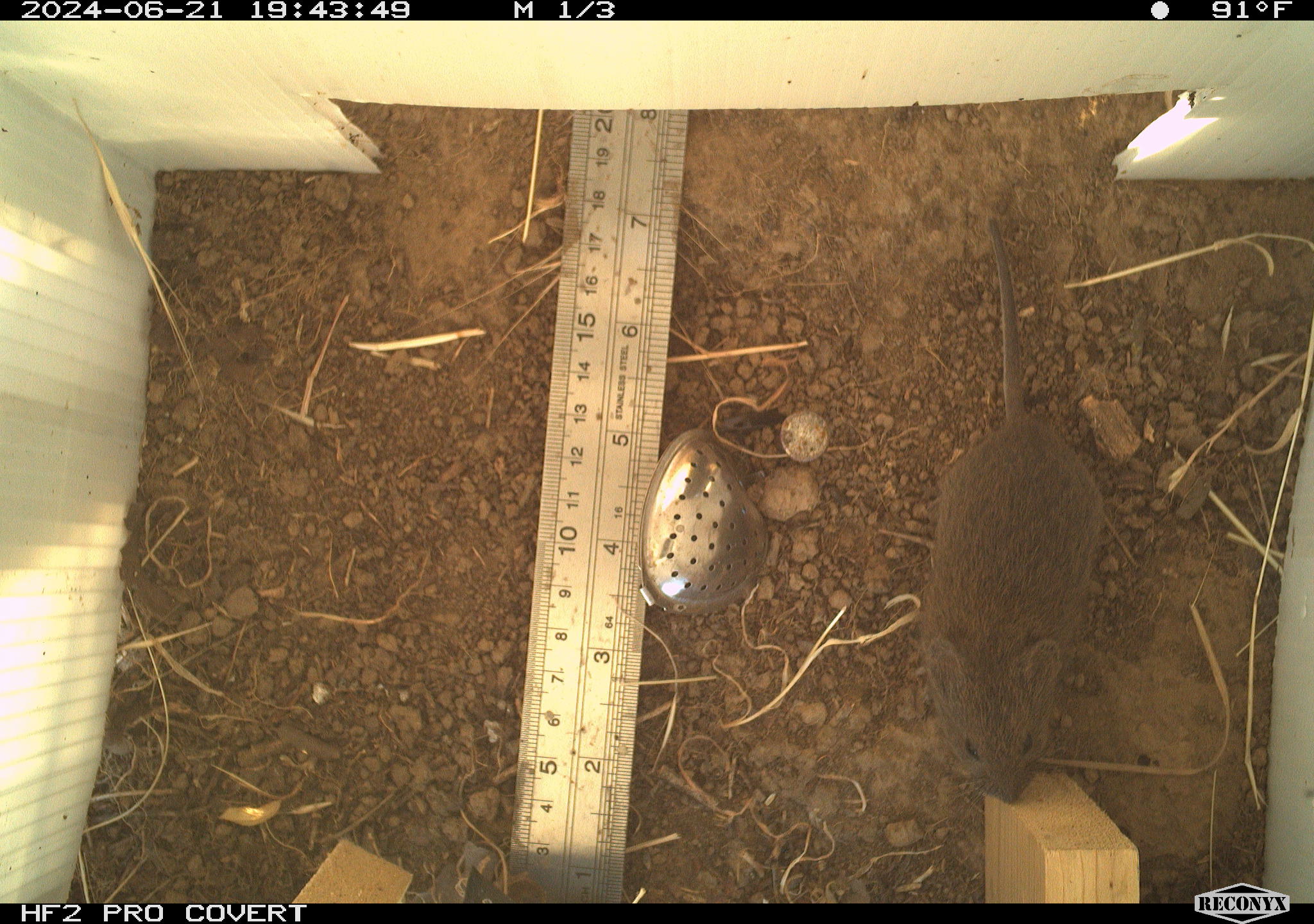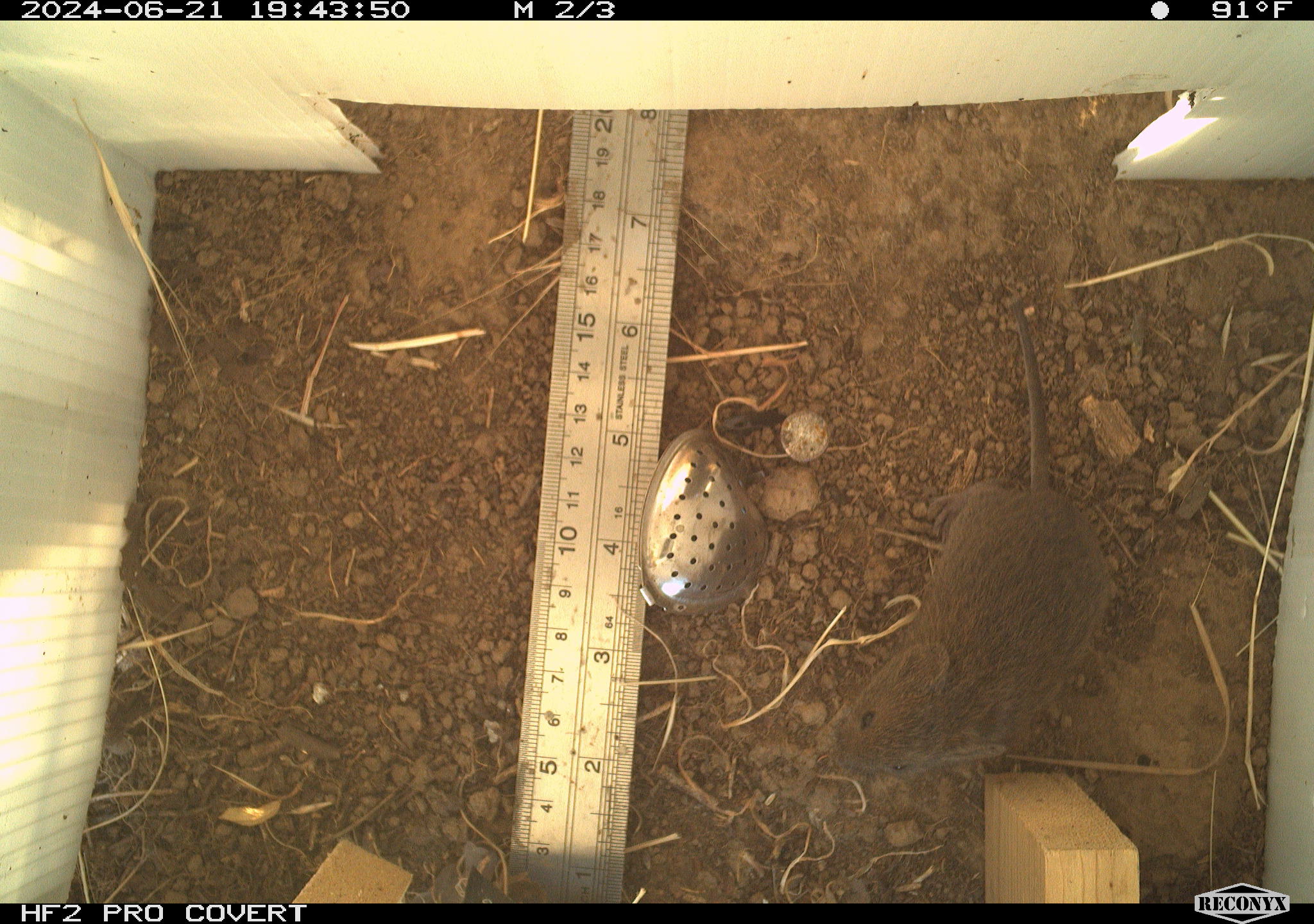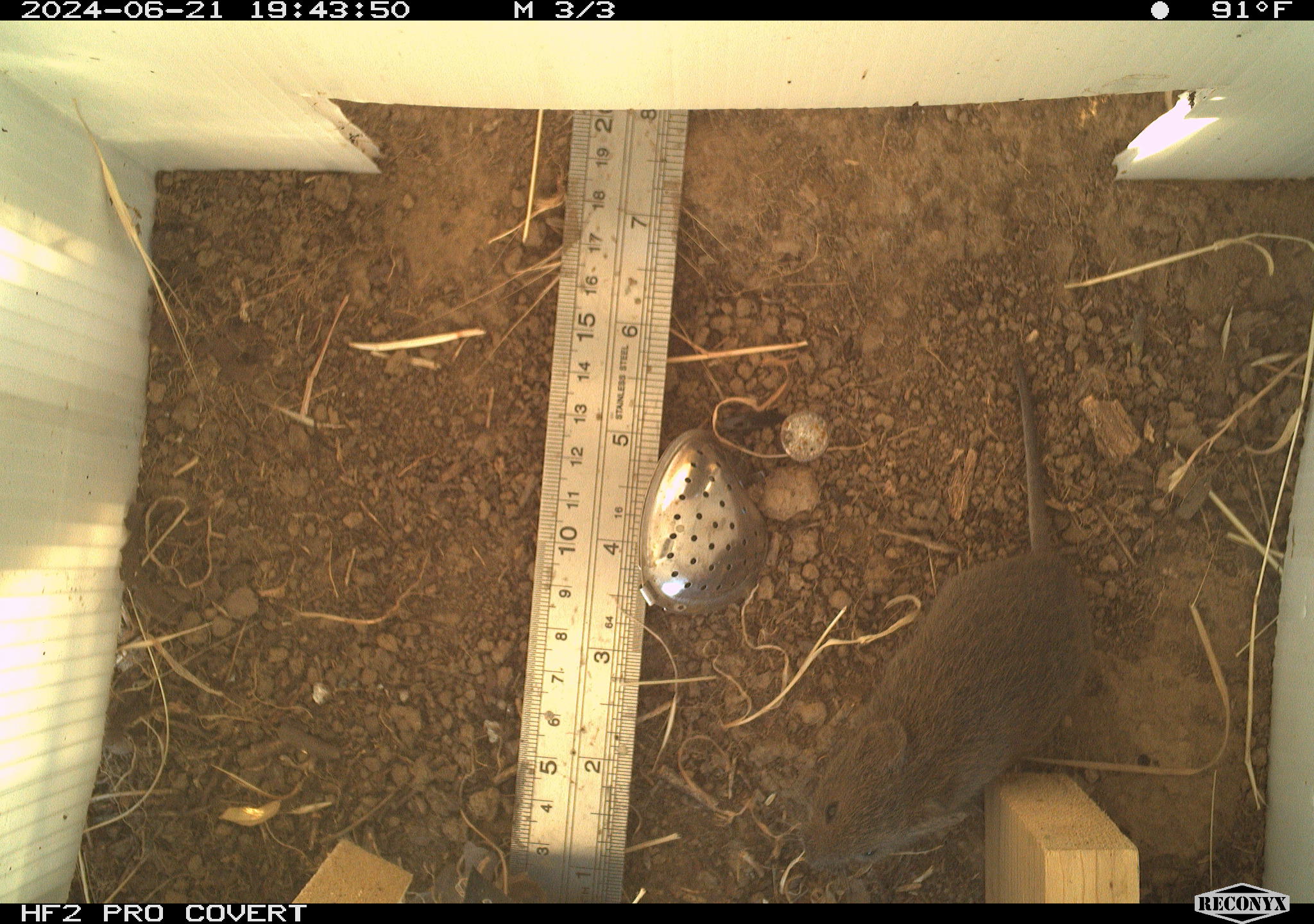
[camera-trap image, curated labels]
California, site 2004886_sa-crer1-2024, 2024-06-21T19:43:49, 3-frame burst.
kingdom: Animalia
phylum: Chordata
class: Mammalia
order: Rodentia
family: Cricetidae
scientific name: Arvicolinae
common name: voles, lemmings, and muskrats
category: arvicolinae subfamily